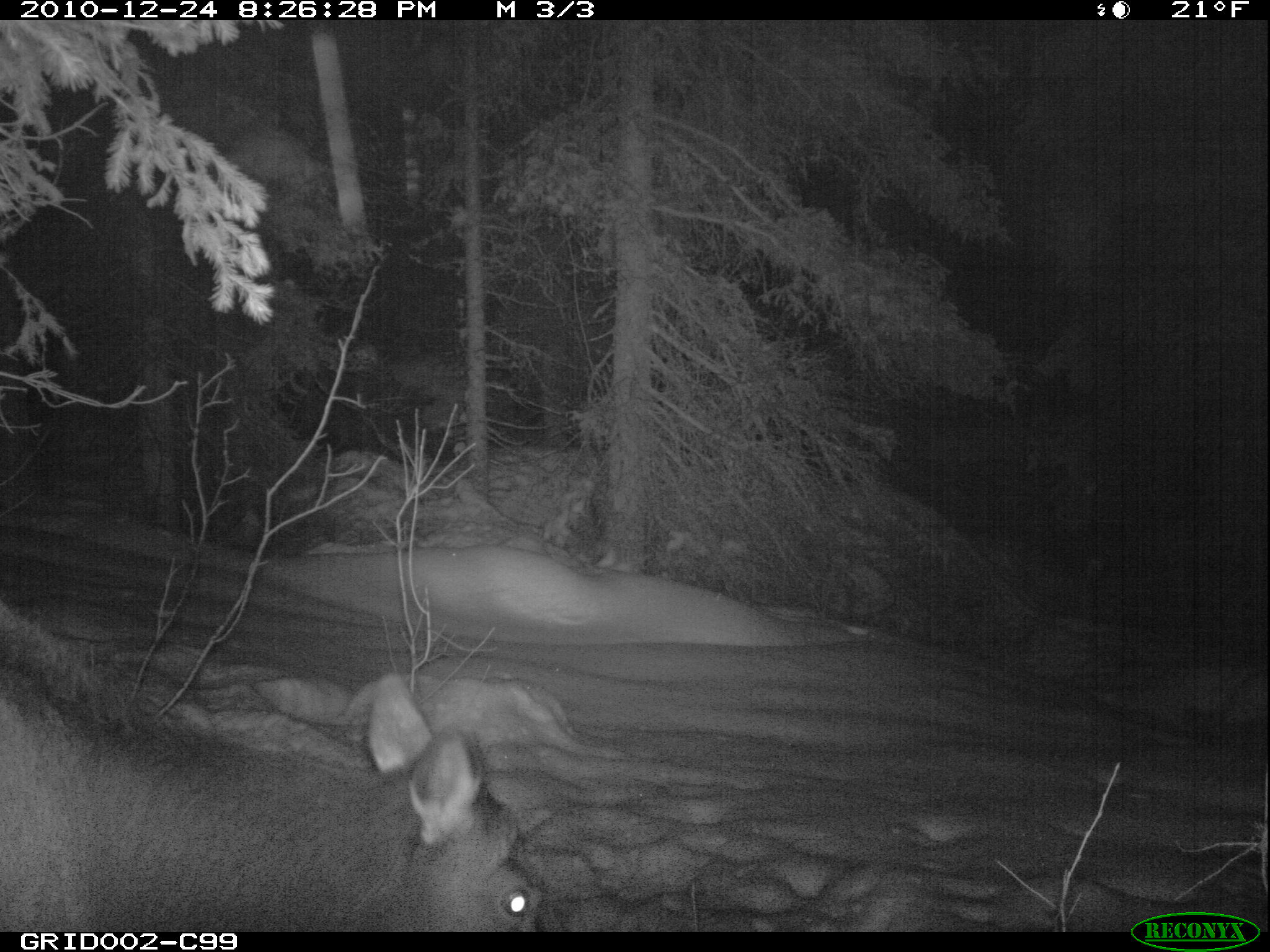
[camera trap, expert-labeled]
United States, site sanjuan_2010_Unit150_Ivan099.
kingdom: Animalia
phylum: Chordata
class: Mammalia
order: Artiodactyla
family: Cervidae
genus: Cervus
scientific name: Cervus elaphus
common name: red deer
Cervus elaphus (red deer).